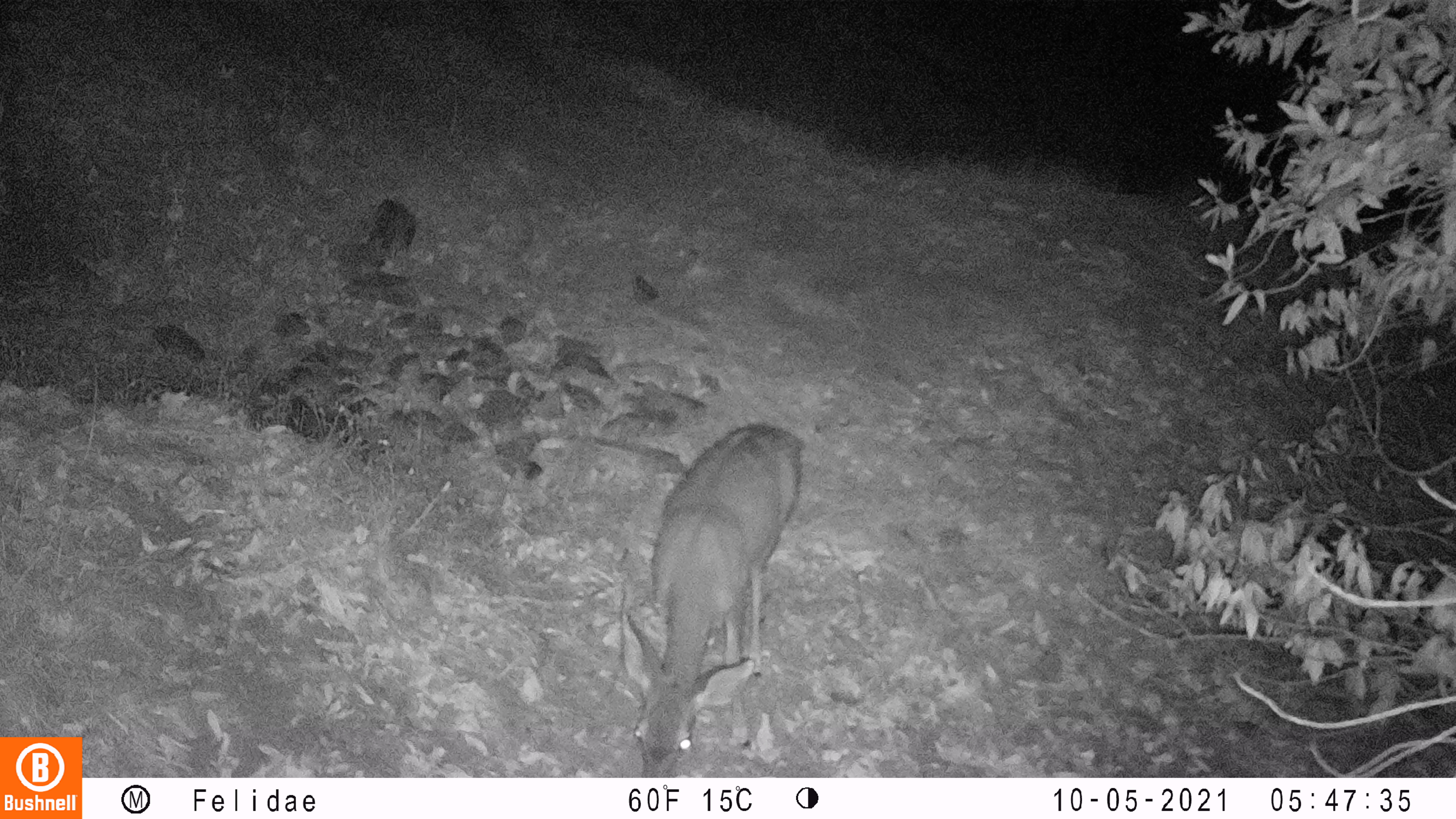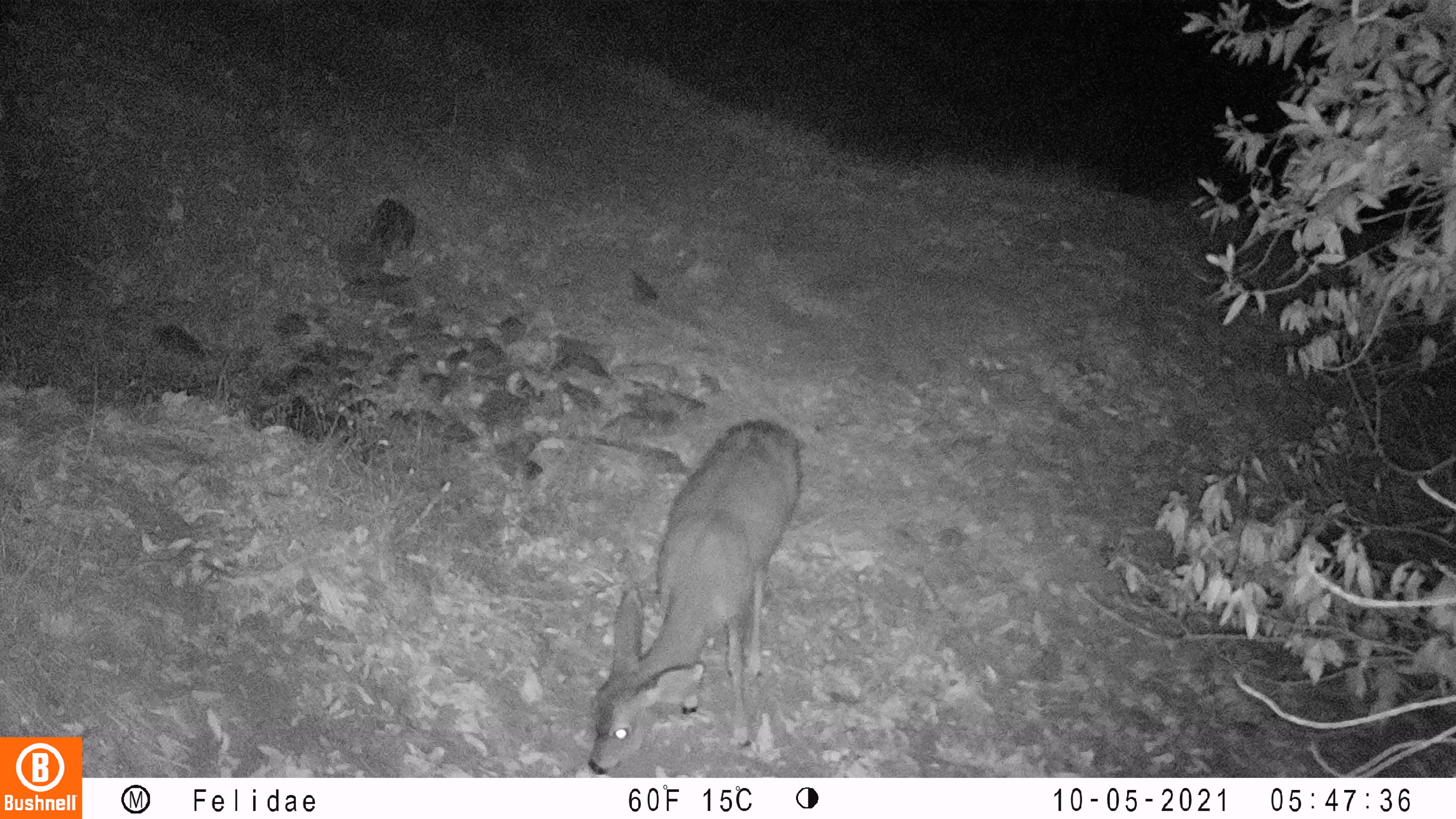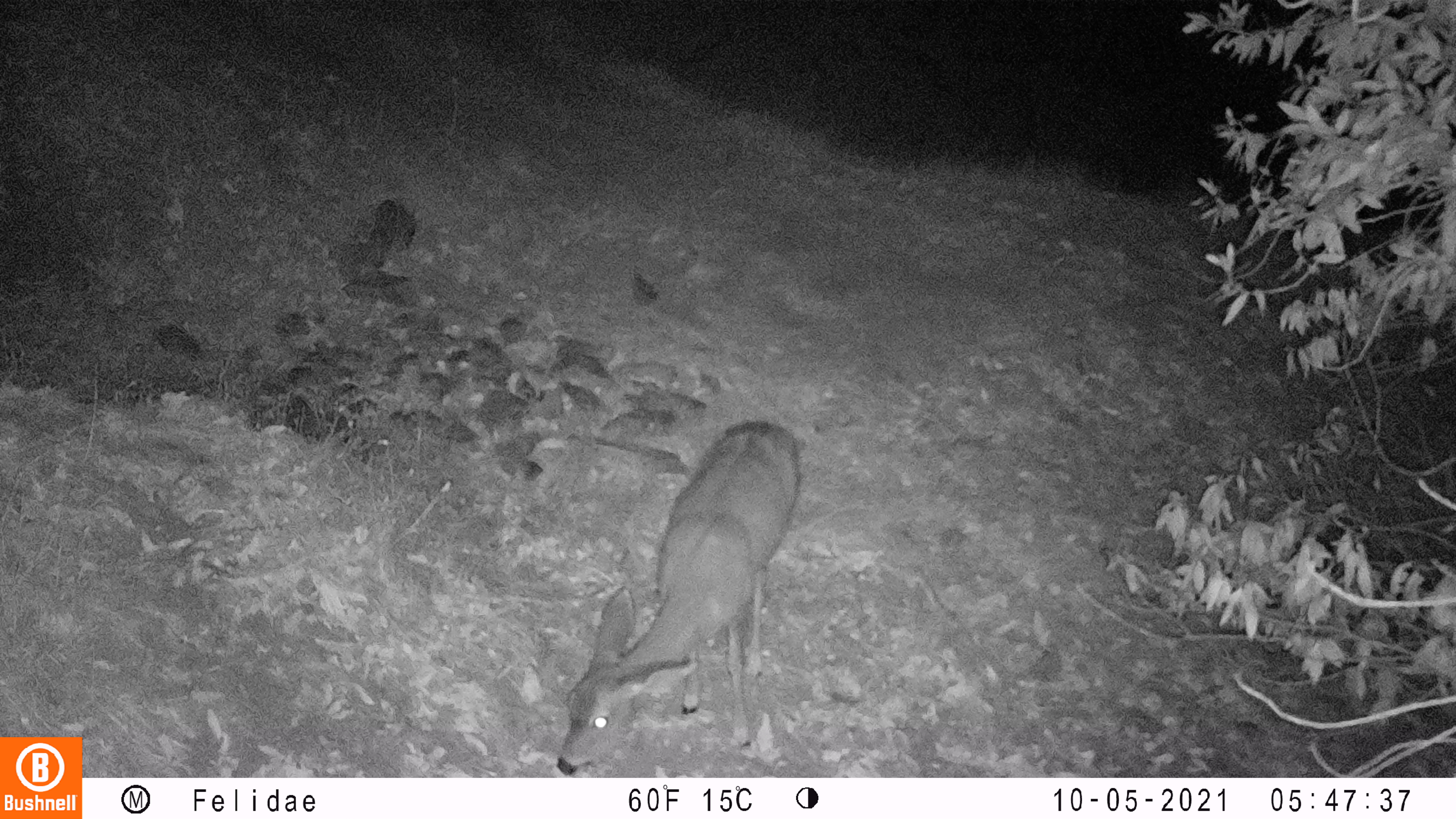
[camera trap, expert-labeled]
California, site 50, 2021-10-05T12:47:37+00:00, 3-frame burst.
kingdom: Animalia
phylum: Chordata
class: Mammalia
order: Artiodactyla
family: Cervidae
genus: Odocoileus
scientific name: Odocoileus hemionus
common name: mule deer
Mule deer (Odocoileus hemionus).